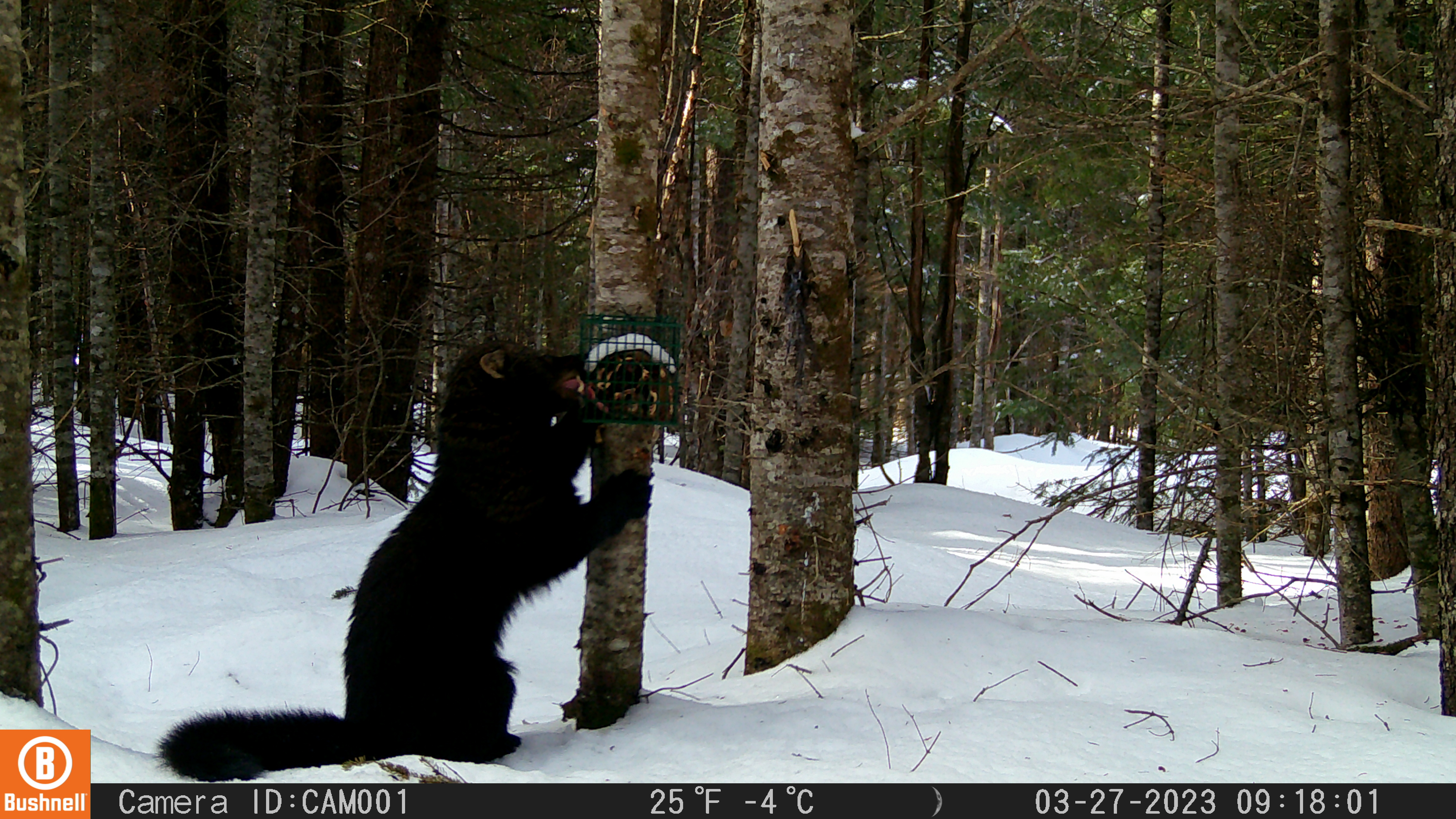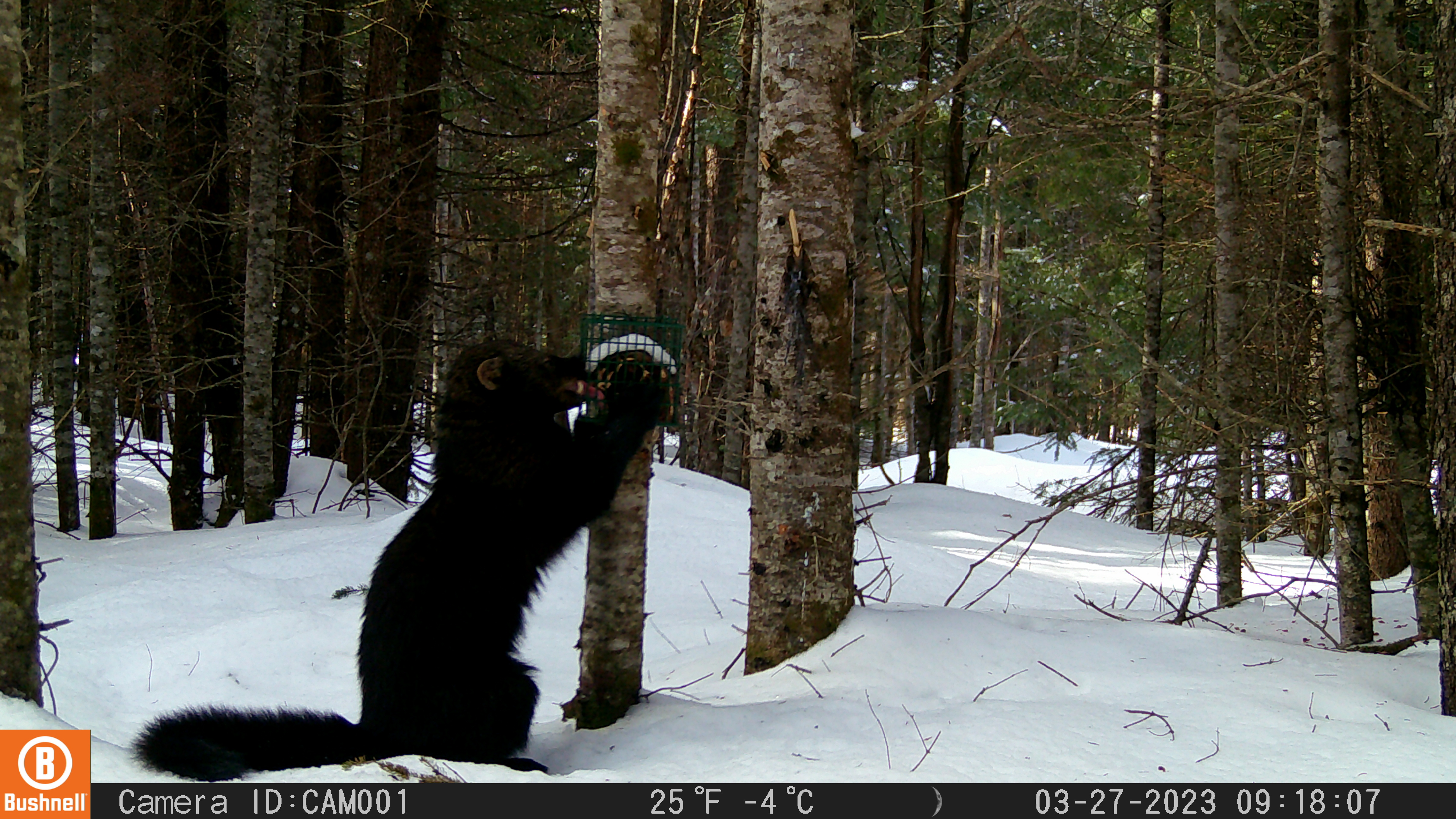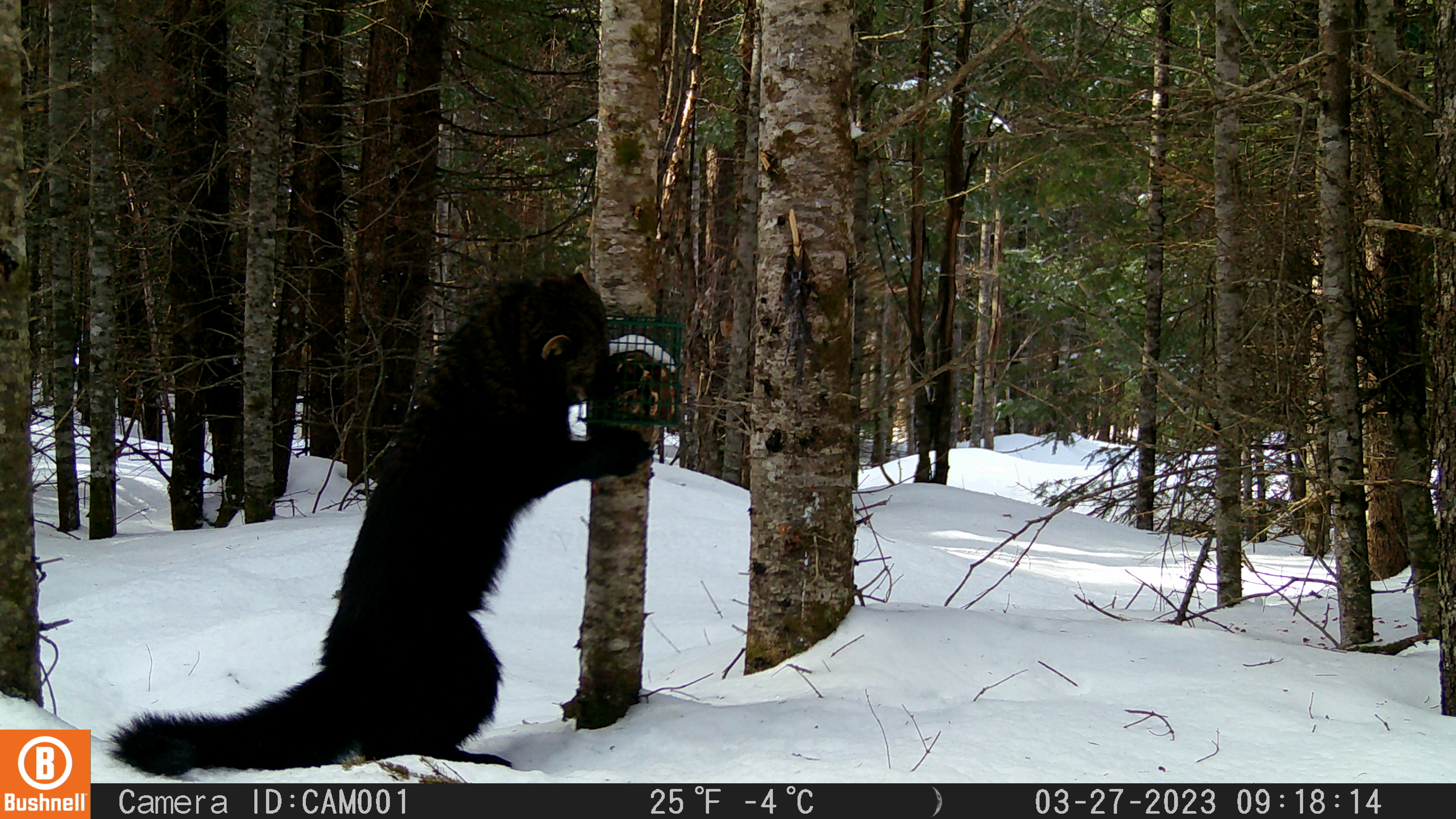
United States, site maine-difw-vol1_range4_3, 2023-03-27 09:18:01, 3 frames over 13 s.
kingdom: Animalia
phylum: Chordata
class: Mammalia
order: Carnivora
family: Mustelidae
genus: Pekania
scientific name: Pekania pennanti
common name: fisher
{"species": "fisher (Pekania pennanti)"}